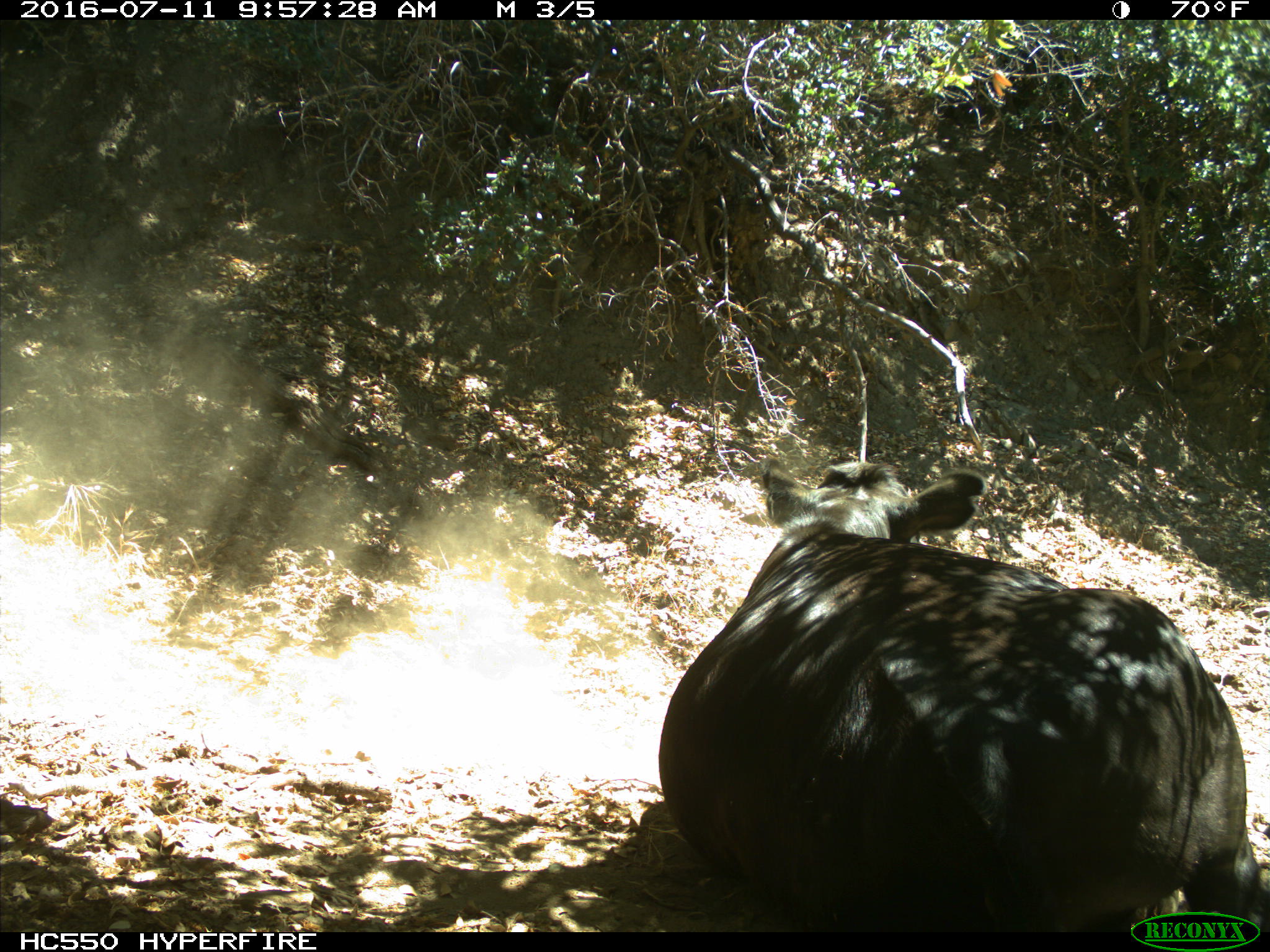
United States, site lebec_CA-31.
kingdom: Animalia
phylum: Chordata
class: Mammalia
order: Artiodactyla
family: Bovidae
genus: Bos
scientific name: Bos taurus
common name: domestic cow